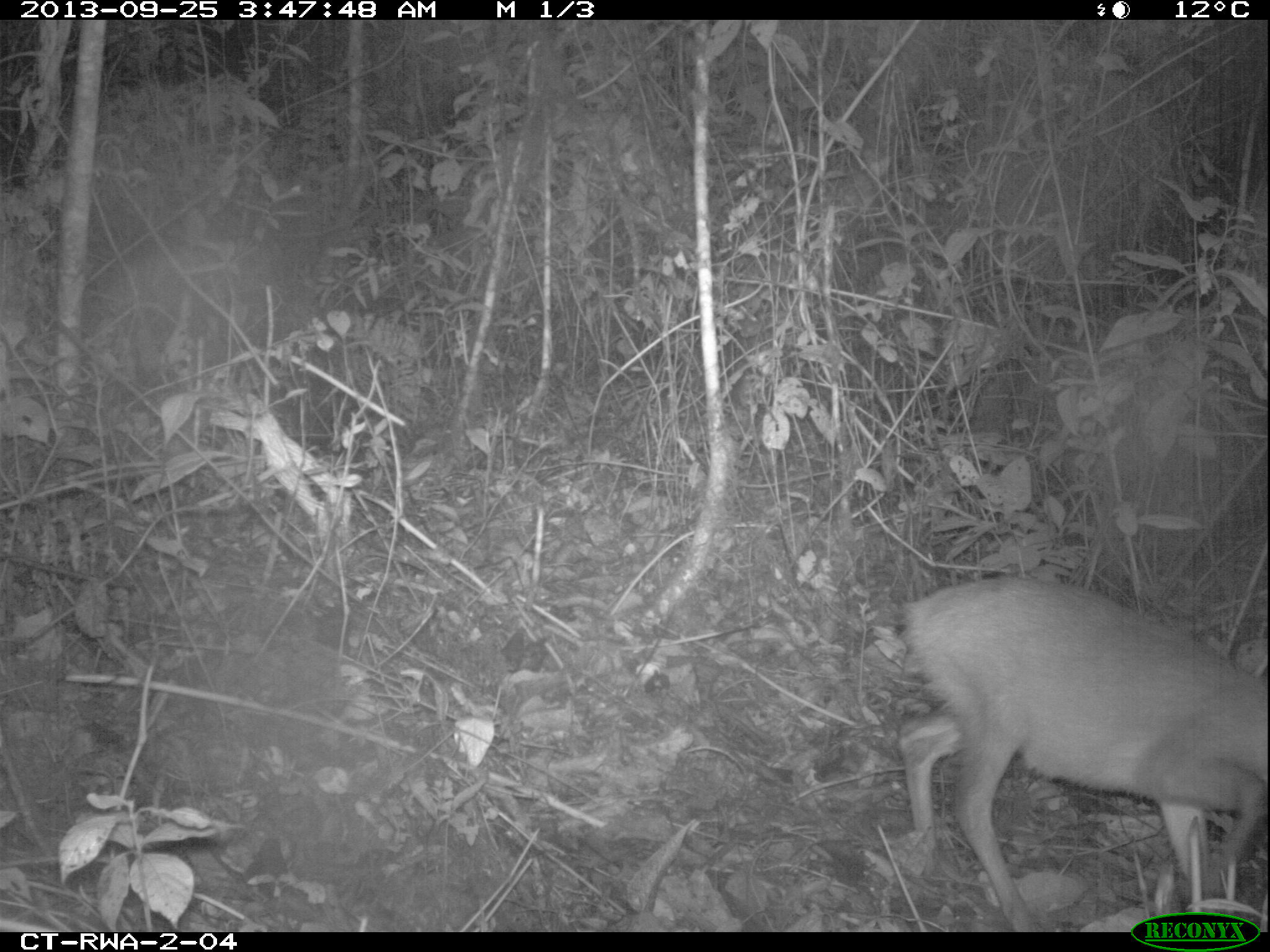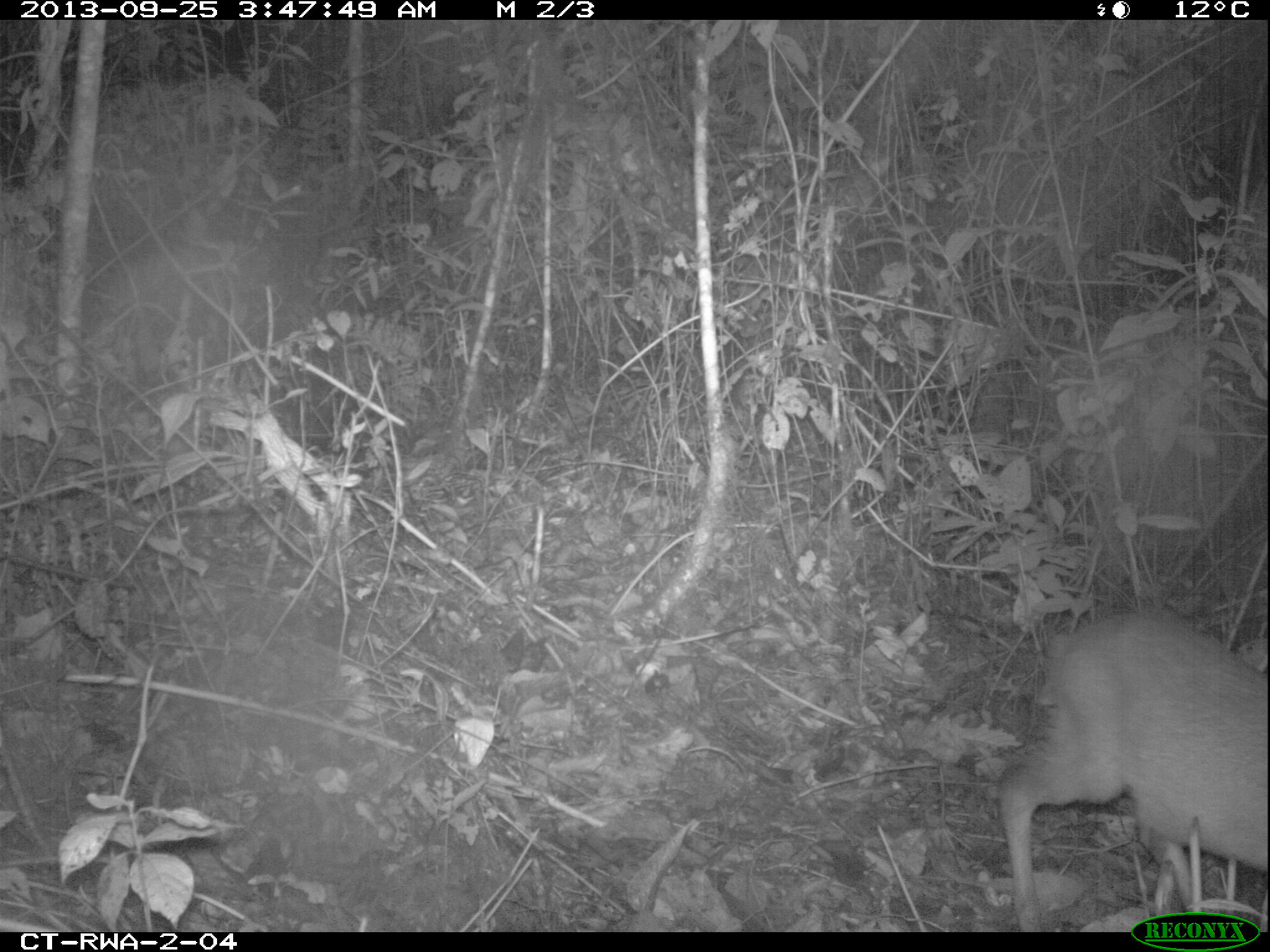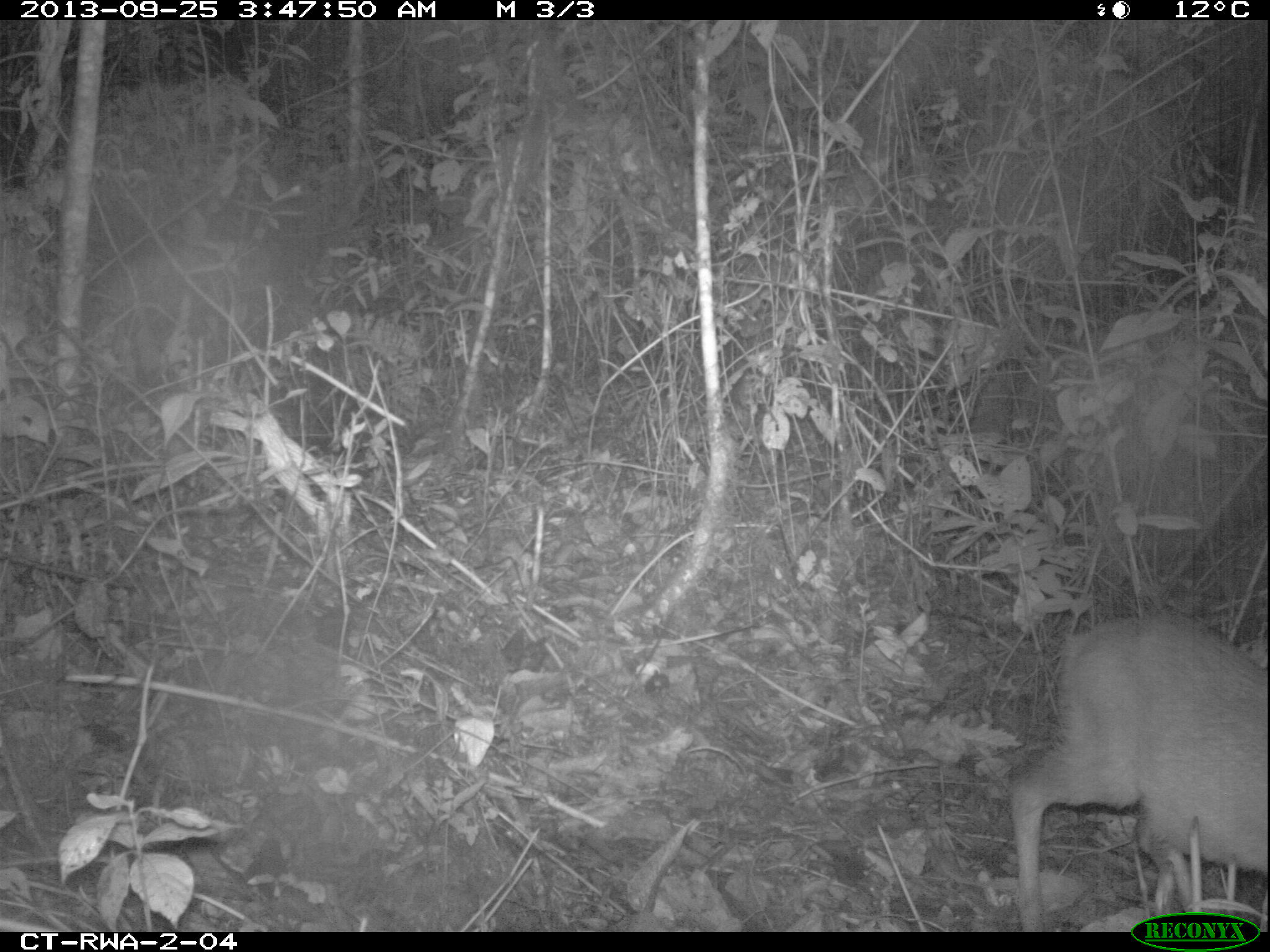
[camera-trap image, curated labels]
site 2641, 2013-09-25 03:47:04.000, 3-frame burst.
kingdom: Animalia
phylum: Chordata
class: Mammalia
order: Artiodactyla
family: Bovidae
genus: Cephalophus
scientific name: Cephalophus nigrifrons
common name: black-fronted duiker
Cephalophus nigrifrons (black-fronted duiker), count 1.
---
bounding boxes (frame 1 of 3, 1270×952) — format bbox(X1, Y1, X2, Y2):
cephalophus nigrifrons: bbox(891, 573, 1268, 931)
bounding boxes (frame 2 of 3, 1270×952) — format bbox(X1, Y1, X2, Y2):
cephalophus nigrifrons: bbox(991, 603, 1266, 930)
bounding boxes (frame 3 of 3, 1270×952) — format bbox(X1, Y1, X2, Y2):
cephalophus nigrifrons: bbox(1002, 604, 1268, 932)